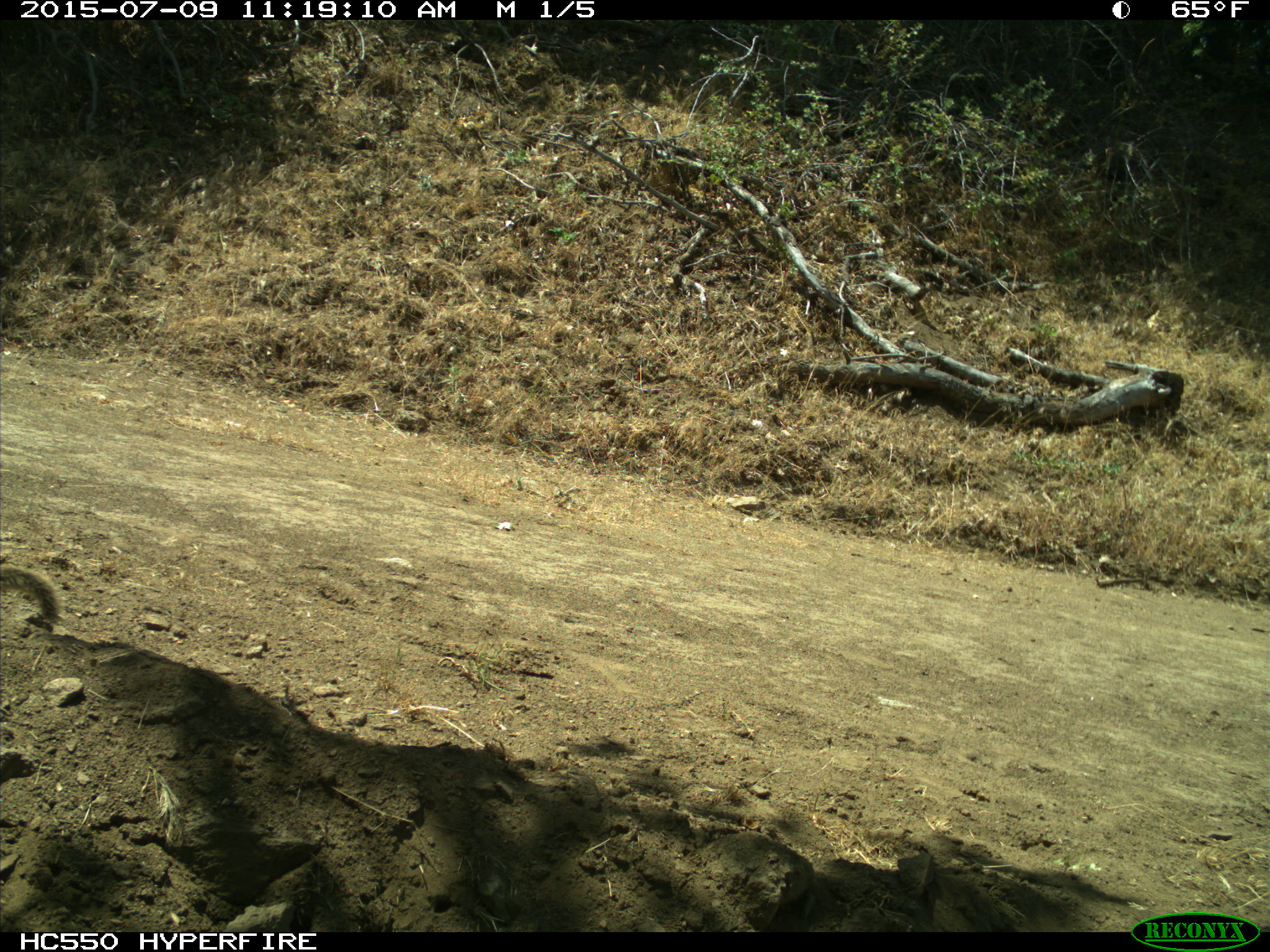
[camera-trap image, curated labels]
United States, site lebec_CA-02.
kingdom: Animalia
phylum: Chordata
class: Mammalia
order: Rodentia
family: Sciuridae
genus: Otospermophilus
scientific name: Otospermophilus beecheyi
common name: california ground squirrel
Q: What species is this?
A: Otospermophilus beecheyi (california ground squirrel).